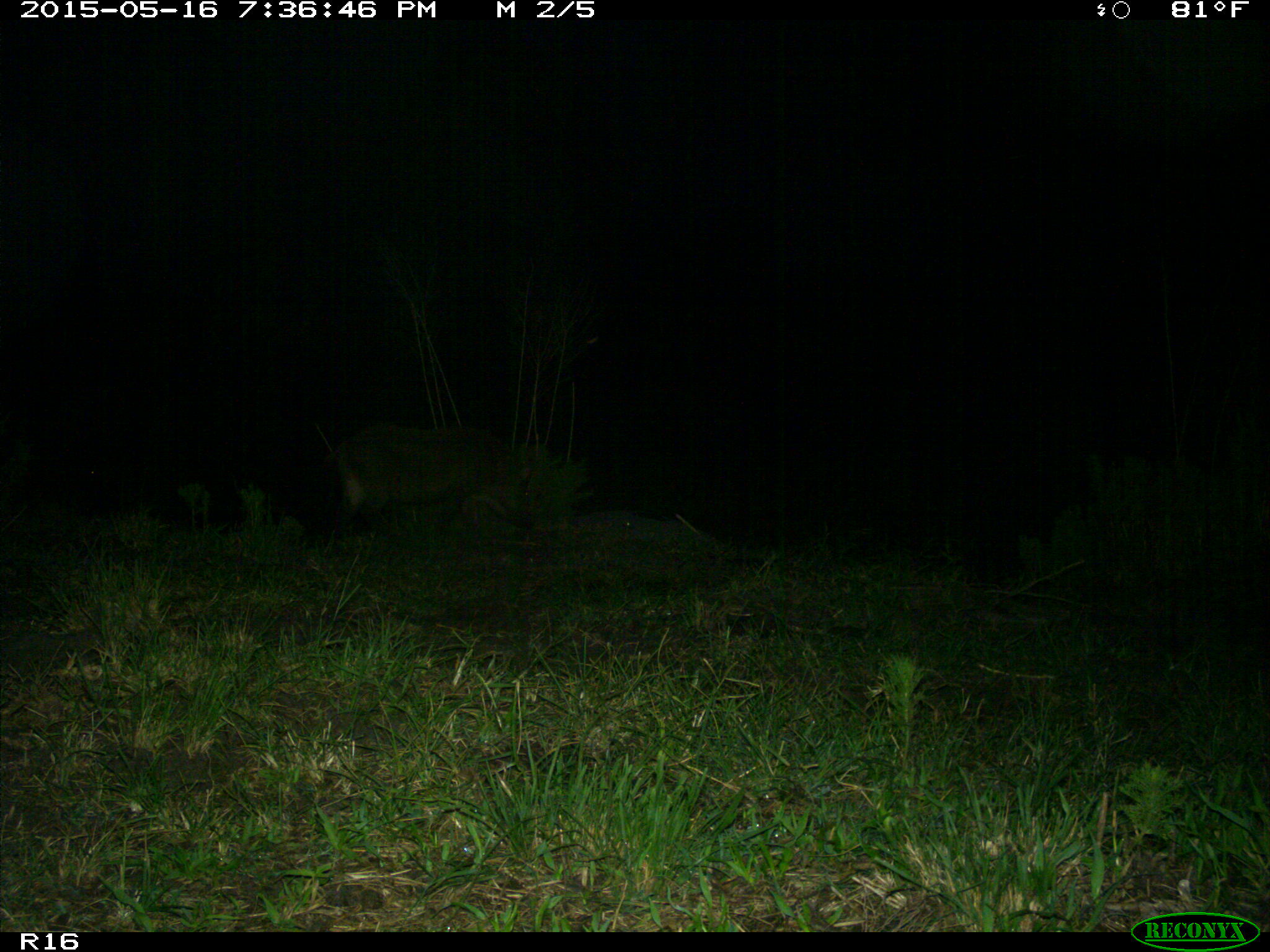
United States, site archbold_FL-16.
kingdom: Animalia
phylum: Chordata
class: Mammalia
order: Artiodactyla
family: Suidae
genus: Sus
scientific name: Sus scrofa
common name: wild boar